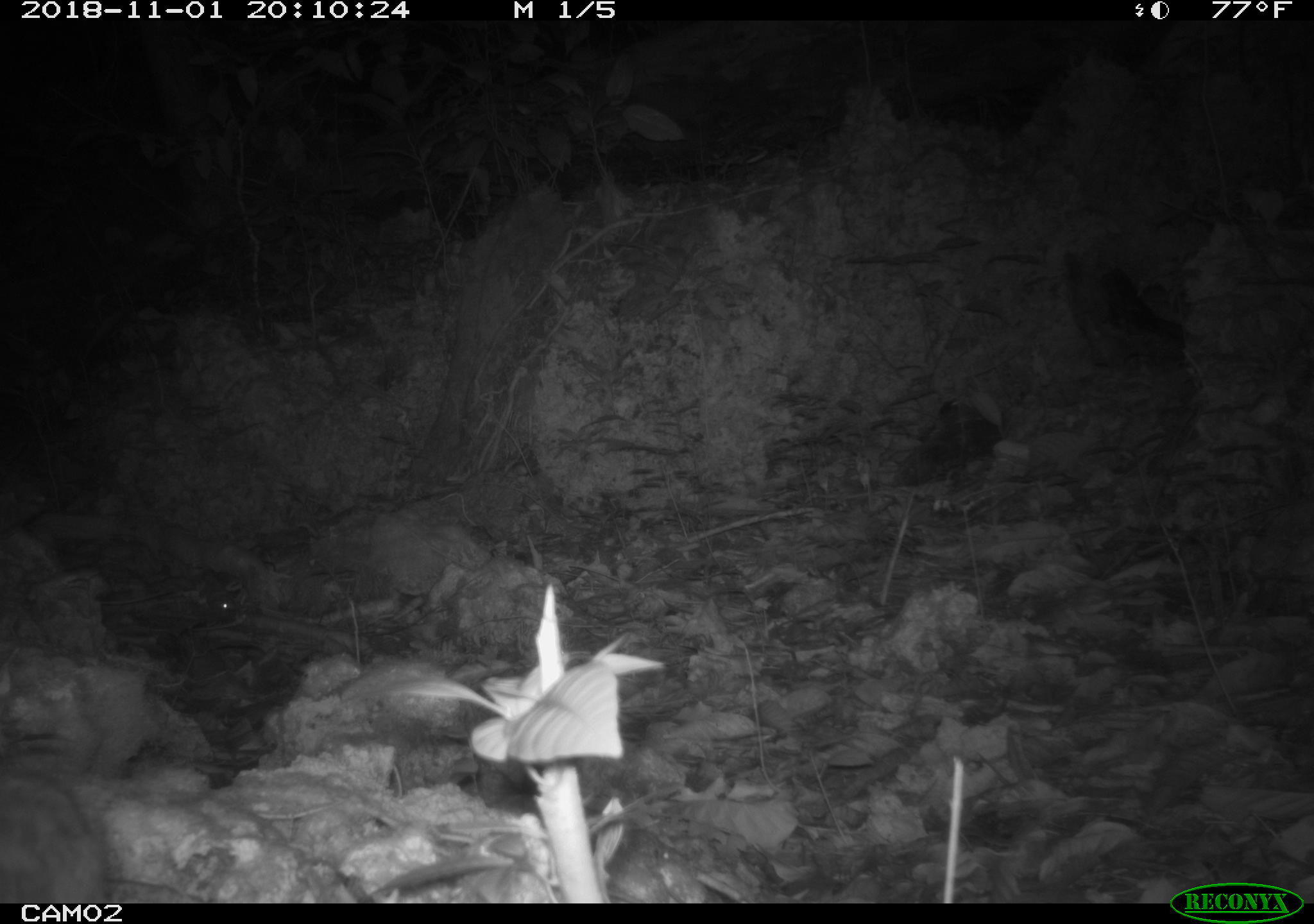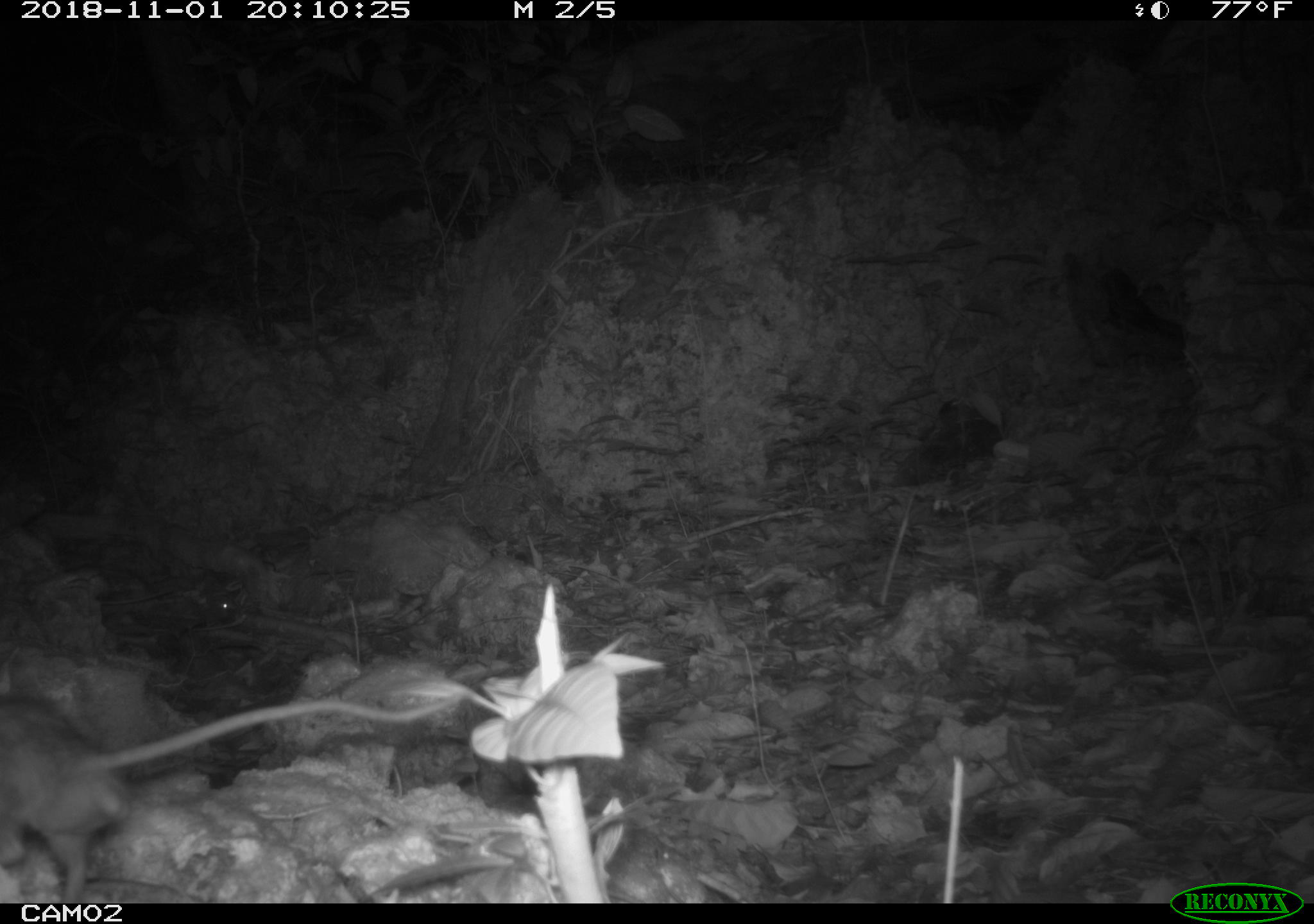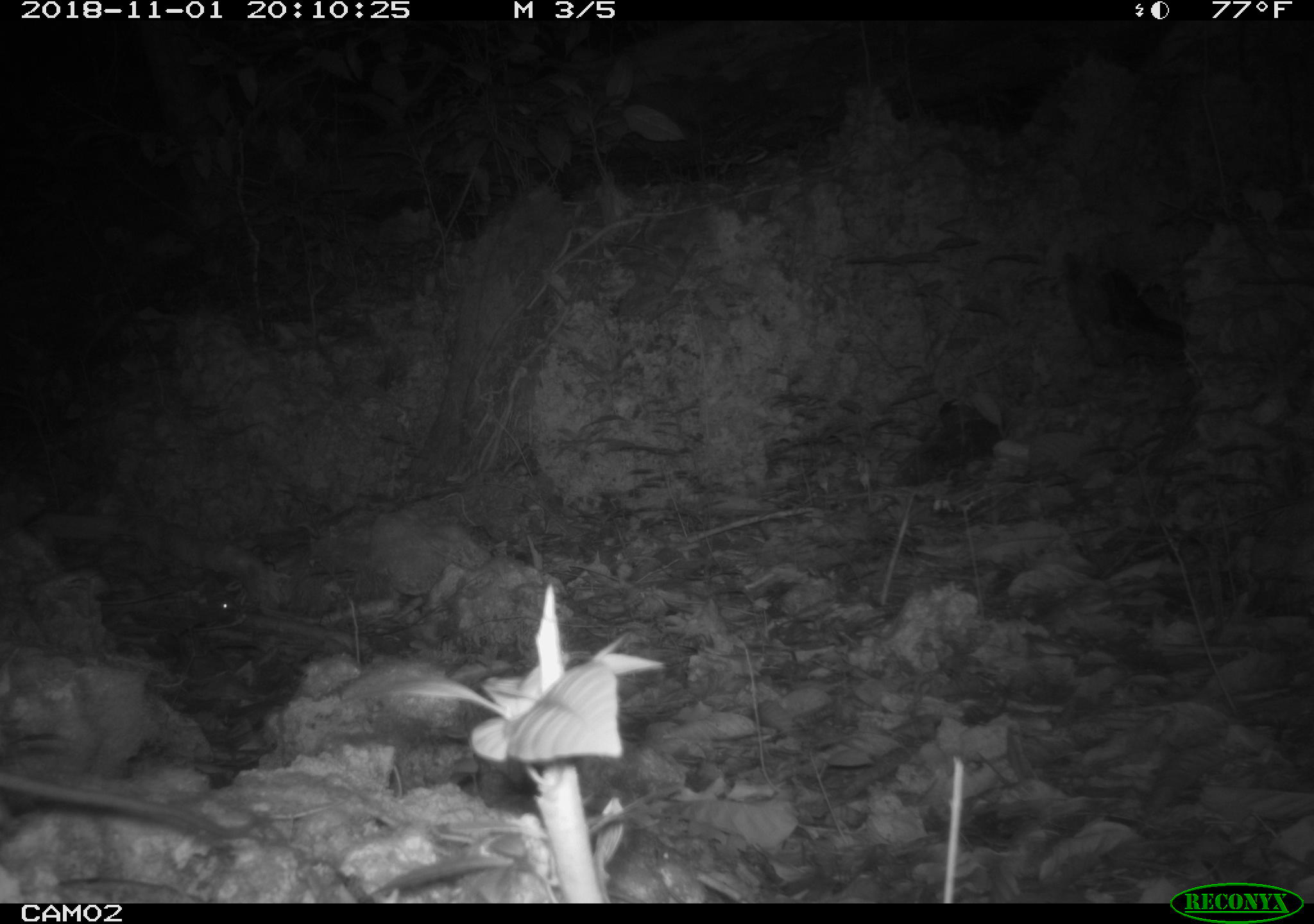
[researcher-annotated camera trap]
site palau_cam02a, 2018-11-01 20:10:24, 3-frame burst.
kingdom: Animalia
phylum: Chordata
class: Mammalia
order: Rodentia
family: Muridae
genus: Rattus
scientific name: Rattus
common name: rat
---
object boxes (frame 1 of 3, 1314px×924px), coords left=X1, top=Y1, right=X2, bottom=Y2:
rat: left=0, top=762, right=114, bottom=903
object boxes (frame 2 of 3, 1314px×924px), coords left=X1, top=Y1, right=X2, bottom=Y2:
rat: left=0, top=687, right=456, bottom=899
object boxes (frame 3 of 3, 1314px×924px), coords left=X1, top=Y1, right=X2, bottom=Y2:
rat: left=0, top=771, right=225, bottom=845